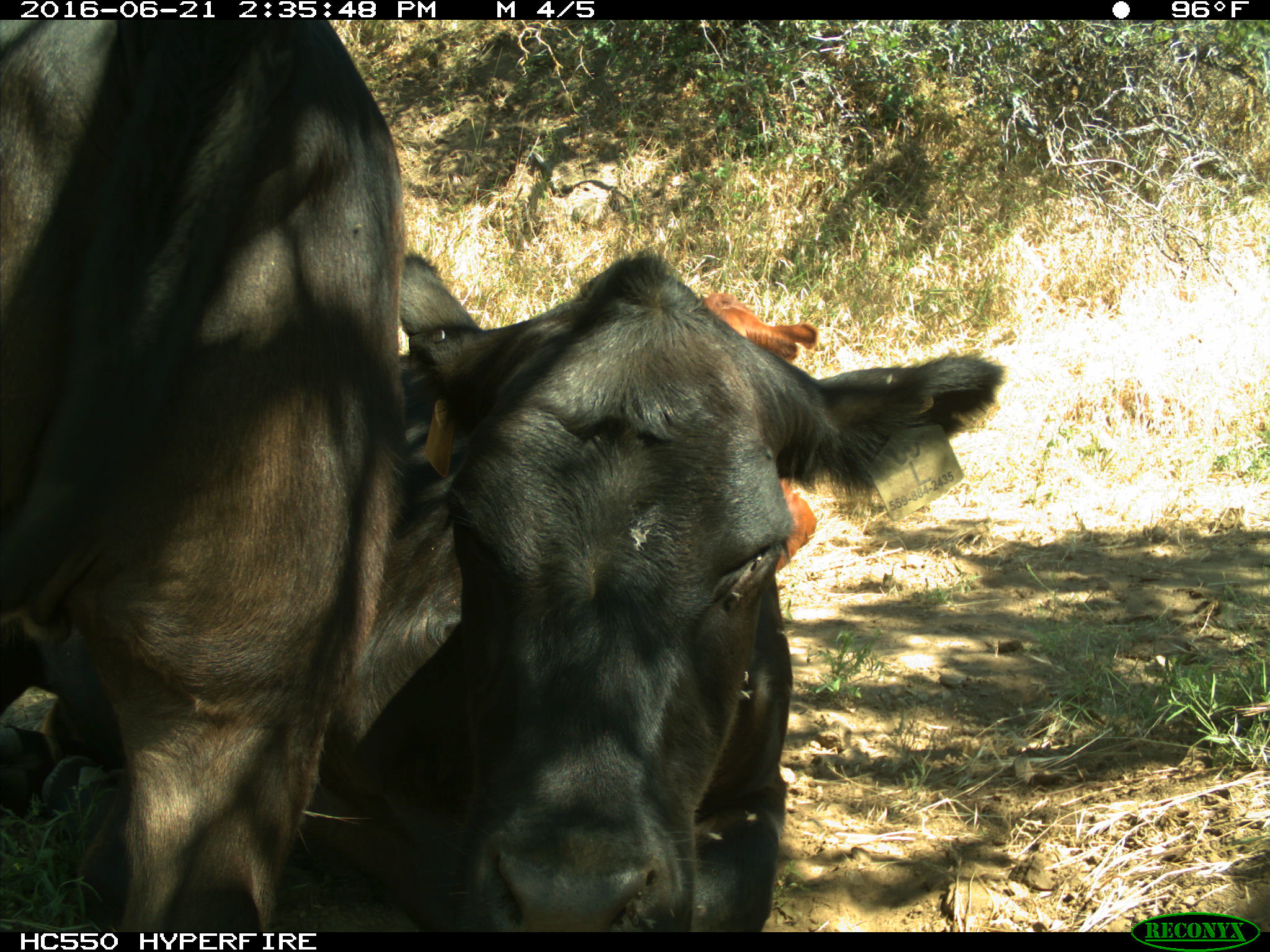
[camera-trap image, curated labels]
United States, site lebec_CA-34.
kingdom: Animalia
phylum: Chordata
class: Mammalia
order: Artiodactyla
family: Bovidae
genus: Bos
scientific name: Bos taurus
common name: domestic cow